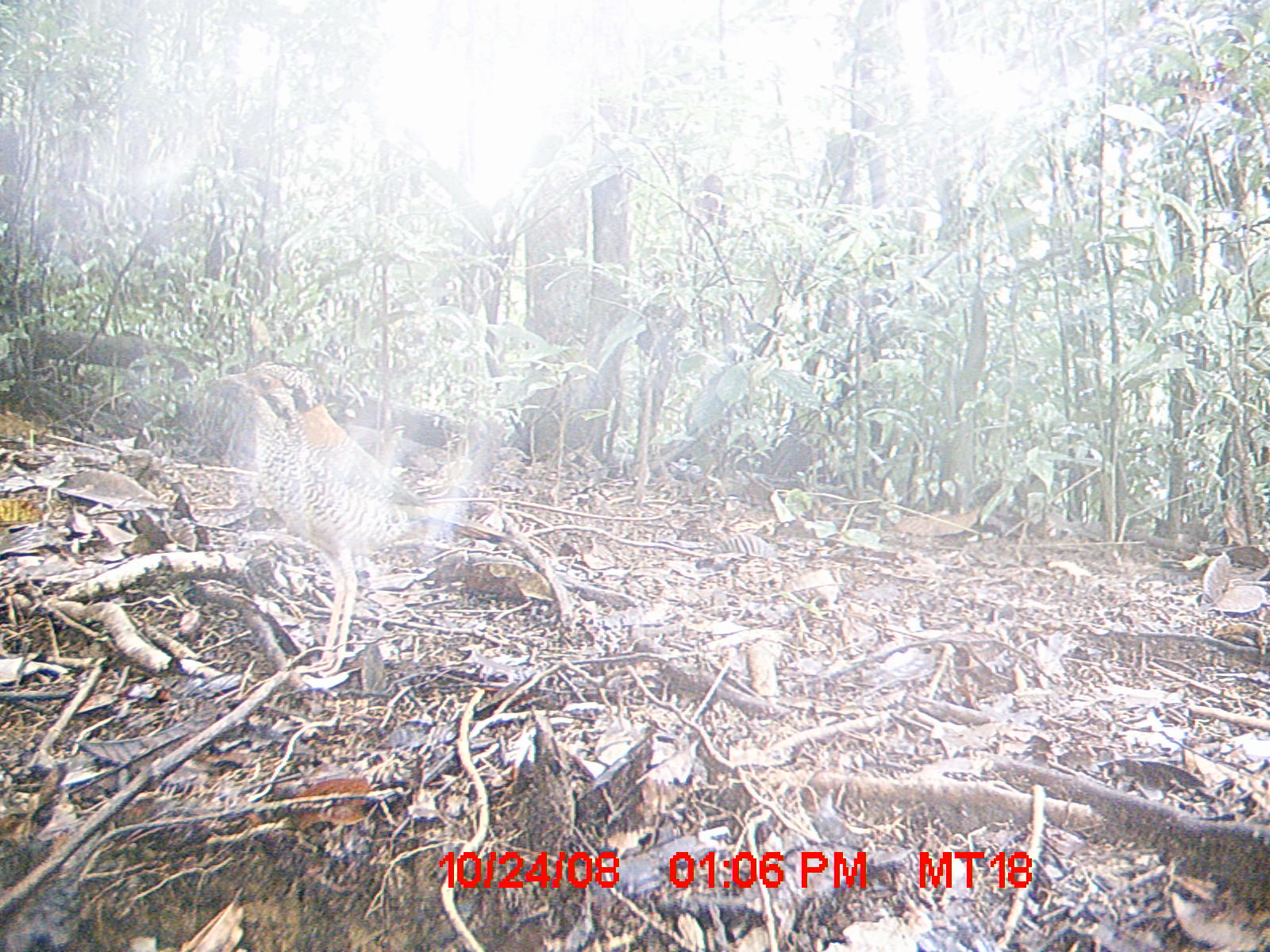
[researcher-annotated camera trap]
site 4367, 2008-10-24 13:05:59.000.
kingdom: Animalia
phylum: Chordata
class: Aves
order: Coraciiformes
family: Brachypteraciidae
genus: Brachypteracias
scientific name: Brachypteracias squamiger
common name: scaly ground-roller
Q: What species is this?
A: Brachypteracias squamiger (scaly ground-roller).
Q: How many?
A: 1.